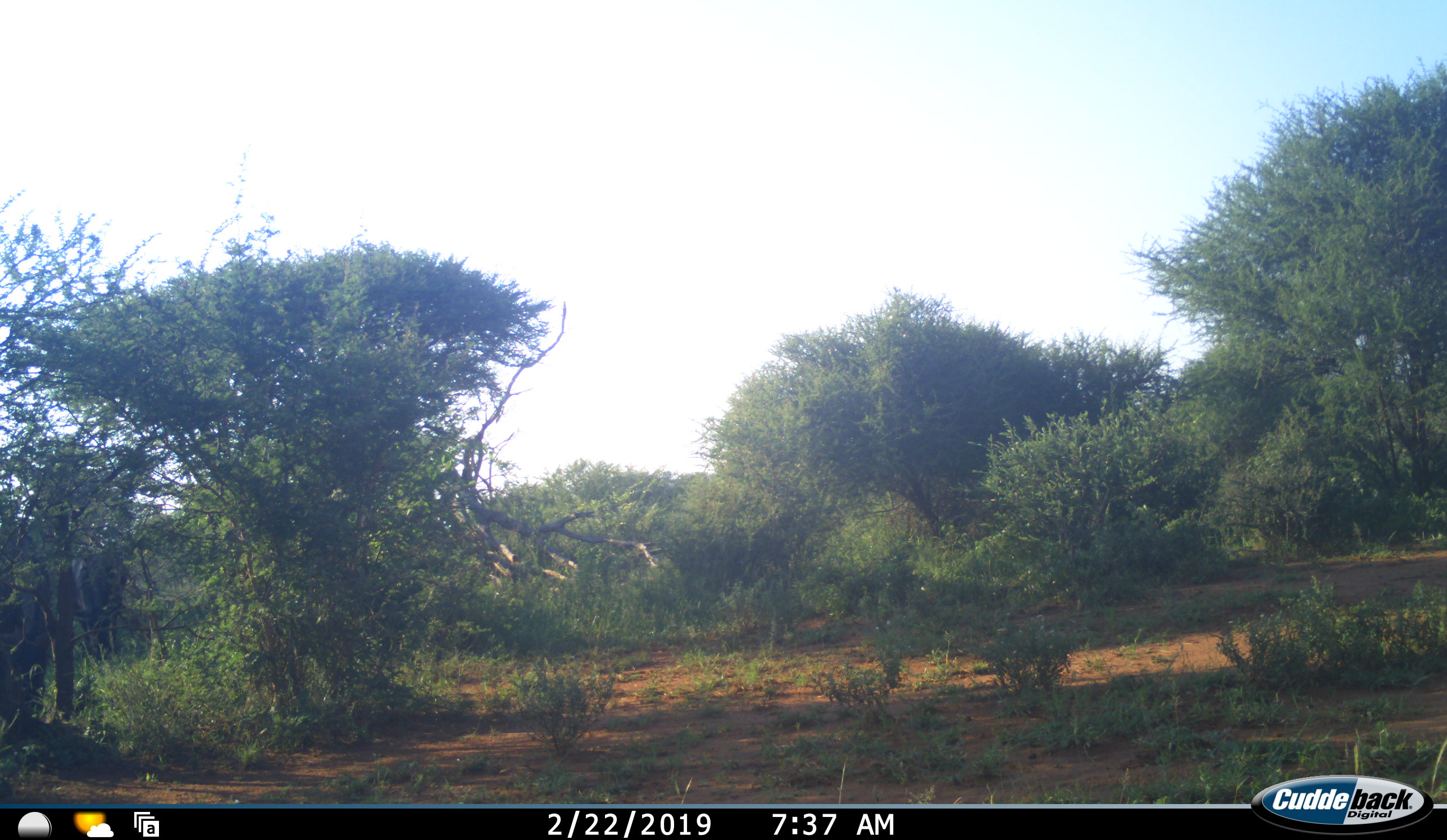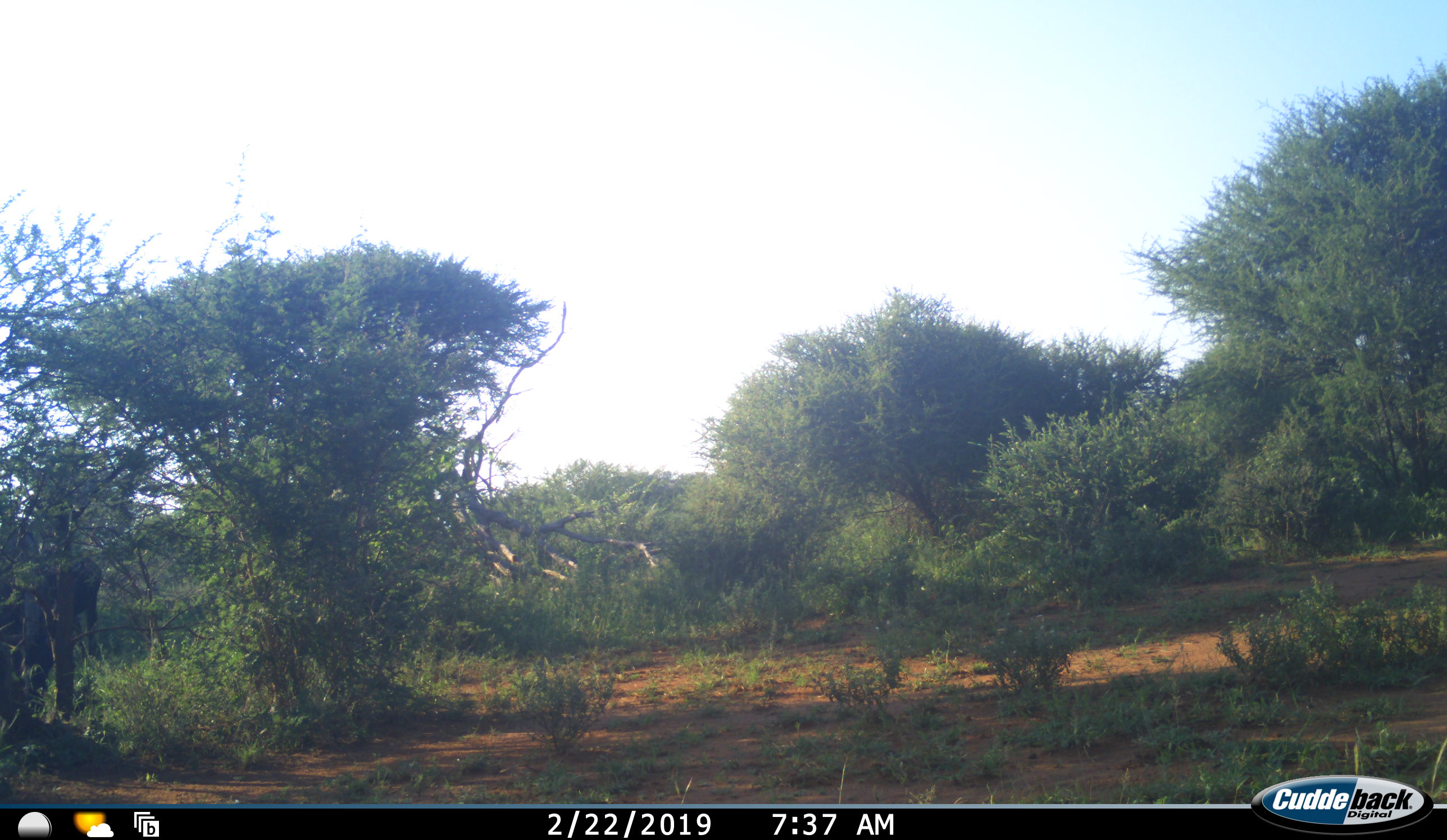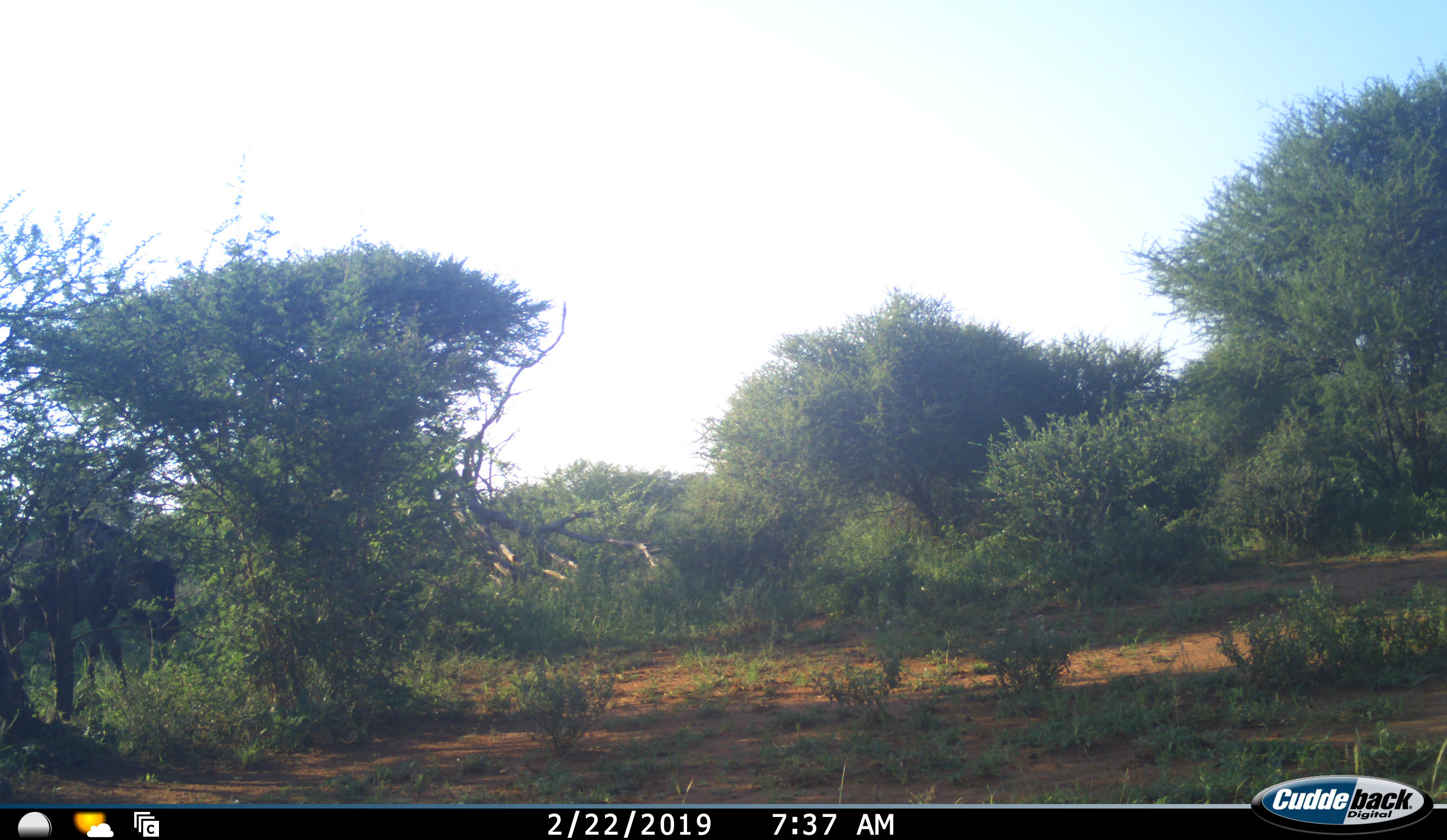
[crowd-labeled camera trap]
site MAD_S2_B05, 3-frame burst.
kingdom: Animalia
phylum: Chordata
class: Mammalia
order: Artiodactyla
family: Bovidae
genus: Connochaetes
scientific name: Connochaetes taurinus taurinus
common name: blue wildebeest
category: wildebeestblue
Wildebeestblue (blue wildebeest) (Connochaetes taurinus taurinus), count 1. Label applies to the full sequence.